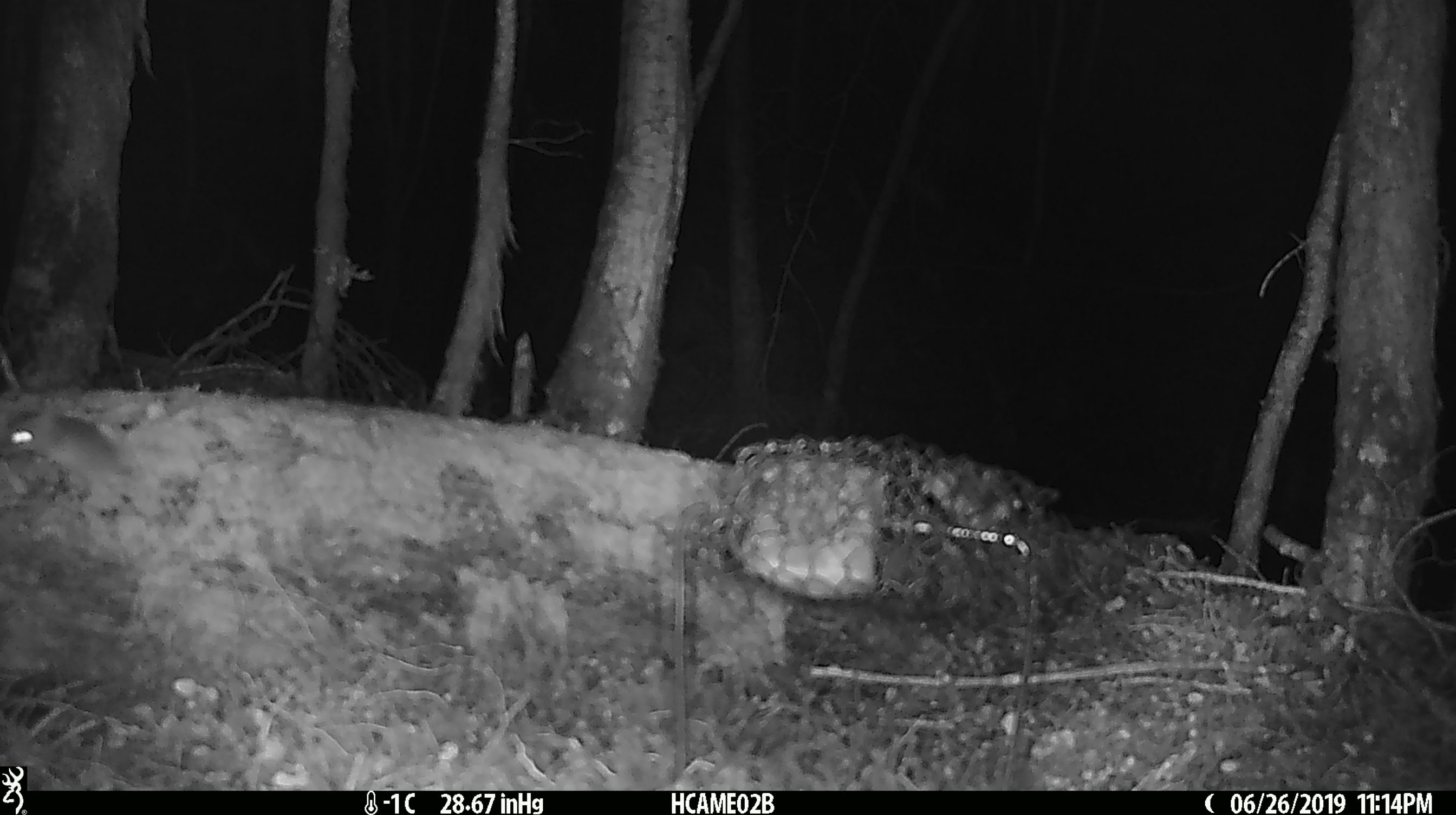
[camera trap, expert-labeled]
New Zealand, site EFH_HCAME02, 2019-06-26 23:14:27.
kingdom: Animalia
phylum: Chordata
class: Mammalia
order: Rodentia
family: Muridae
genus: Mus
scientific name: Mus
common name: mouse